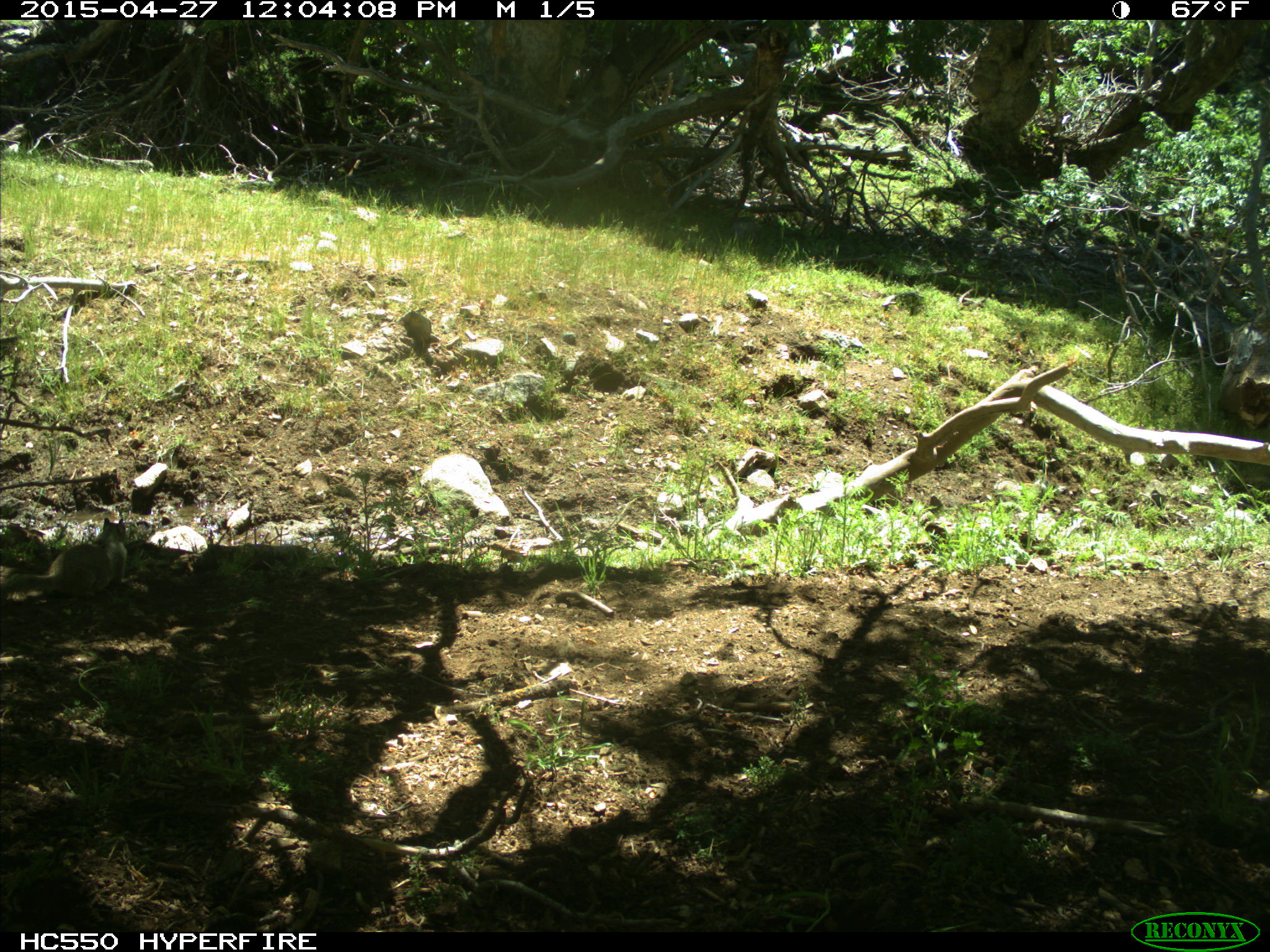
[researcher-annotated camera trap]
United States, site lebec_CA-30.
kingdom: Animalia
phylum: Chordata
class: Mammalia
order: Rodentia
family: Sciuridae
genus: Otospermophilus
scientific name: Otospermophilus beecheyi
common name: california ground squirrel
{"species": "Otospermophilus beecheyi (california ground squirrel)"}